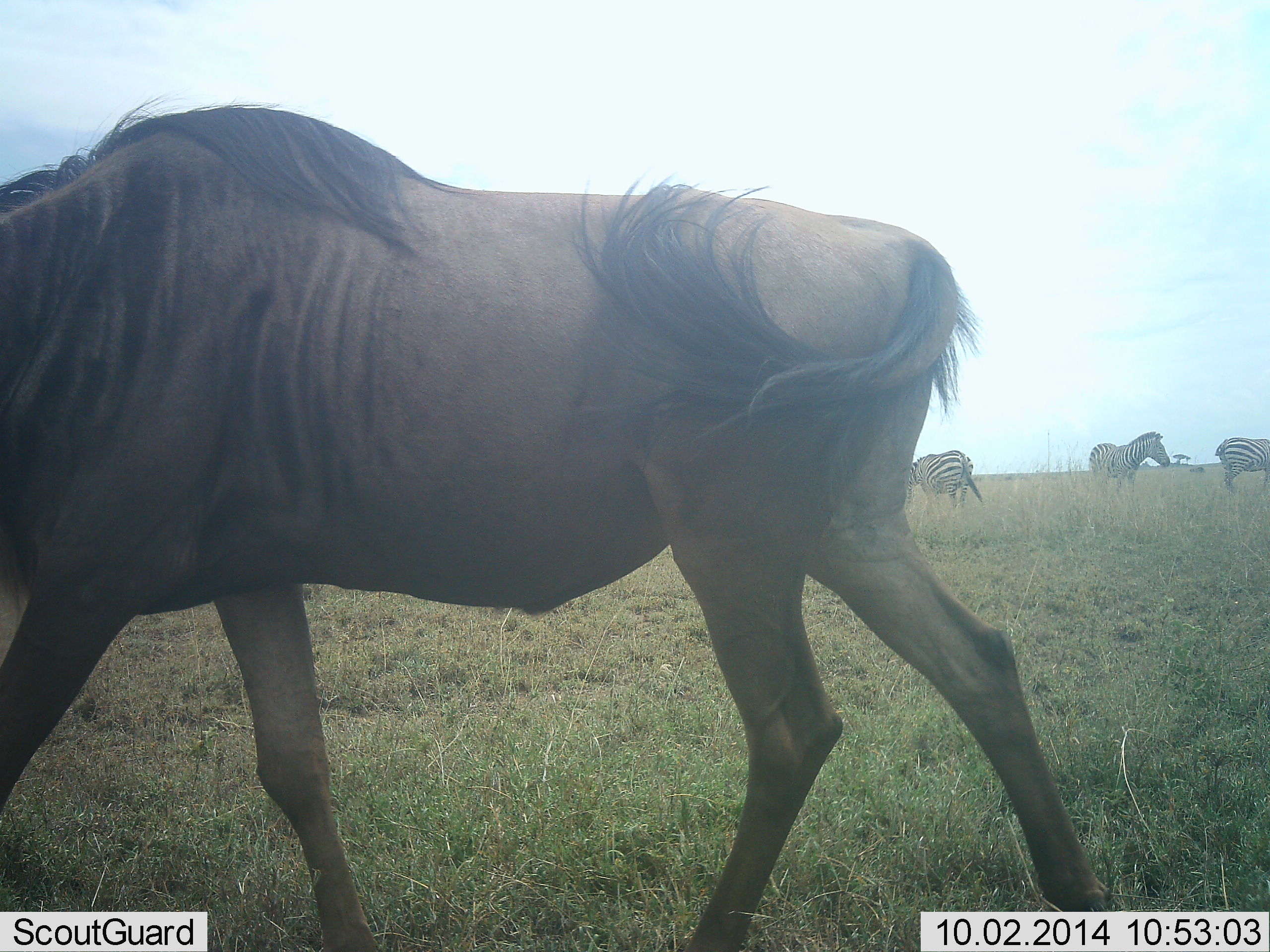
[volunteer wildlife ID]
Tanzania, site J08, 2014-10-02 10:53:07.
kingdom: Animalia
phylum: Chordata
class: Mammalia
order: Artiodactyla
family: Bovidae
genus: Connochaetes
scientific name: Connochaetes taurinus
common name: blue wildebeest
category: wildebeest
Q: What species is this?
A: Wildebeest (blue wildebeest) (Connochaetes taurinus).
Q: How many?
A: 1.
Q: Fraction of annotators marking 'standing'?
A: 27%.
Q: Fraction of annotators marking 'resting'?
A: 0%.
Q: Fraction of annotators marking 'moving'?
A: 82%.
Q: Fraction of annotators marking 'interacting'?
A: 0%.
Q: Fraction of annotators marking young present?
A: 0%.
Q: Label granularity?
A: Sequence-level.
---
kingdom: Animalia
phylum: Chordata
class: Mammalia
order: Perissodactyla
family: Equidae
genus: Equus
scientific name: Equus quagga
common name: plains zebra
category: zebra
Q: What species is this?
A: Zebra (plains zebra) (Equus quagga).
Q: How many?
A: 3.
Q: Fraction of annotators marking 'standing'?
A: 90%.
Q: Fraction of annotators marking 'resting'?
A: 0%.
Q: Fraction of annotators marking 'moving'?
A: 20%.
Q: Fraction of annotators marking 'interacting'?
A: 0%.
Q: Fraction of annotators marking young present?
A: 0%.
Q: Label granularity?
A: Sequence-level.